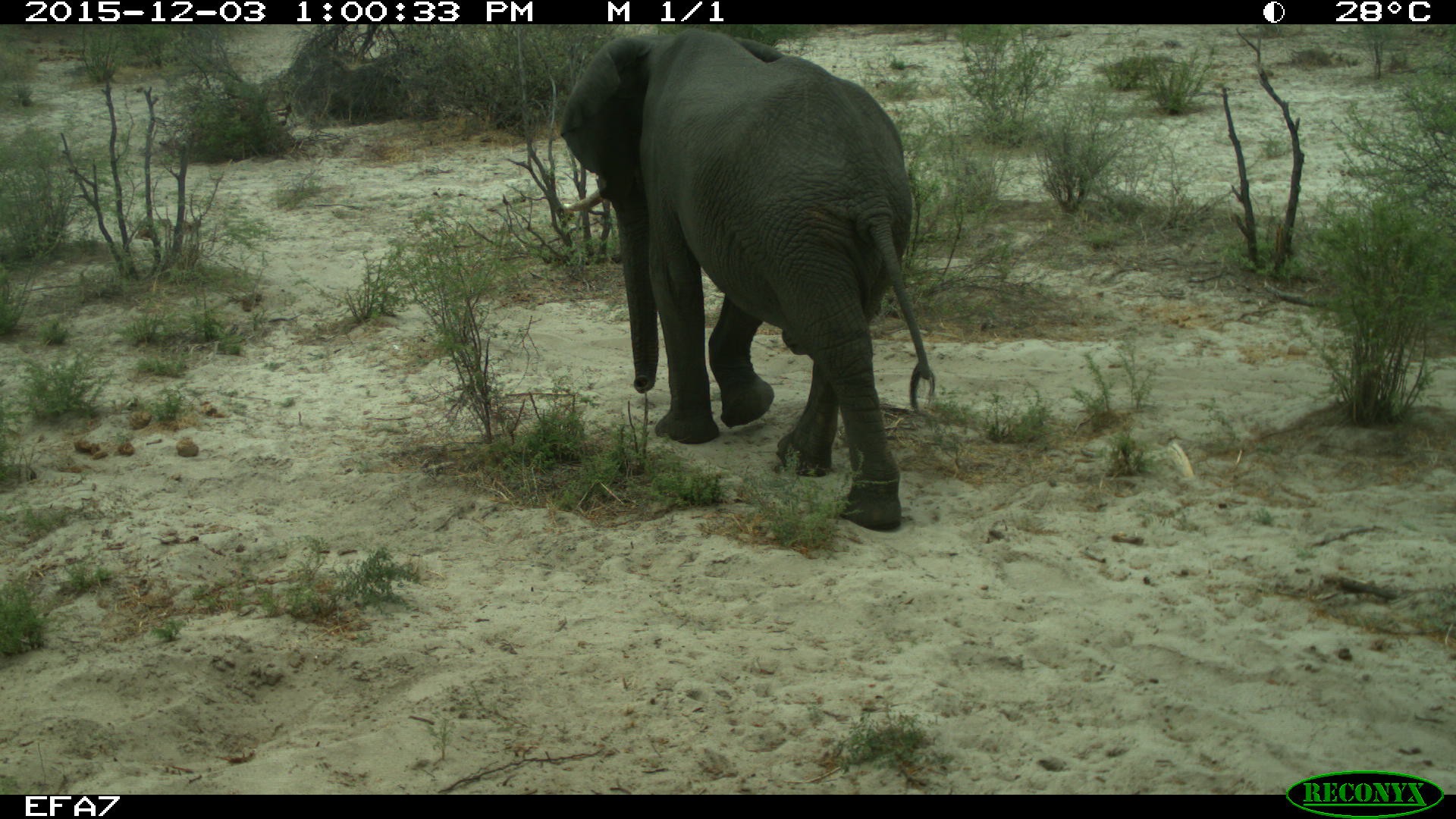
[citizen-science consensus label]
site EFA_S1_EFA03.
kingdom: Animalia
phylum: Chordata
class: Mammalia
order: Proboscidea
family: Elephantidae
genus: Loxodonta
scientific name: Loxodonta africana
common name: african bush elephant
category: elephant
Elephant (african bush elephant) (Loxodonta africana), count 1. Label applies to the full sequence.